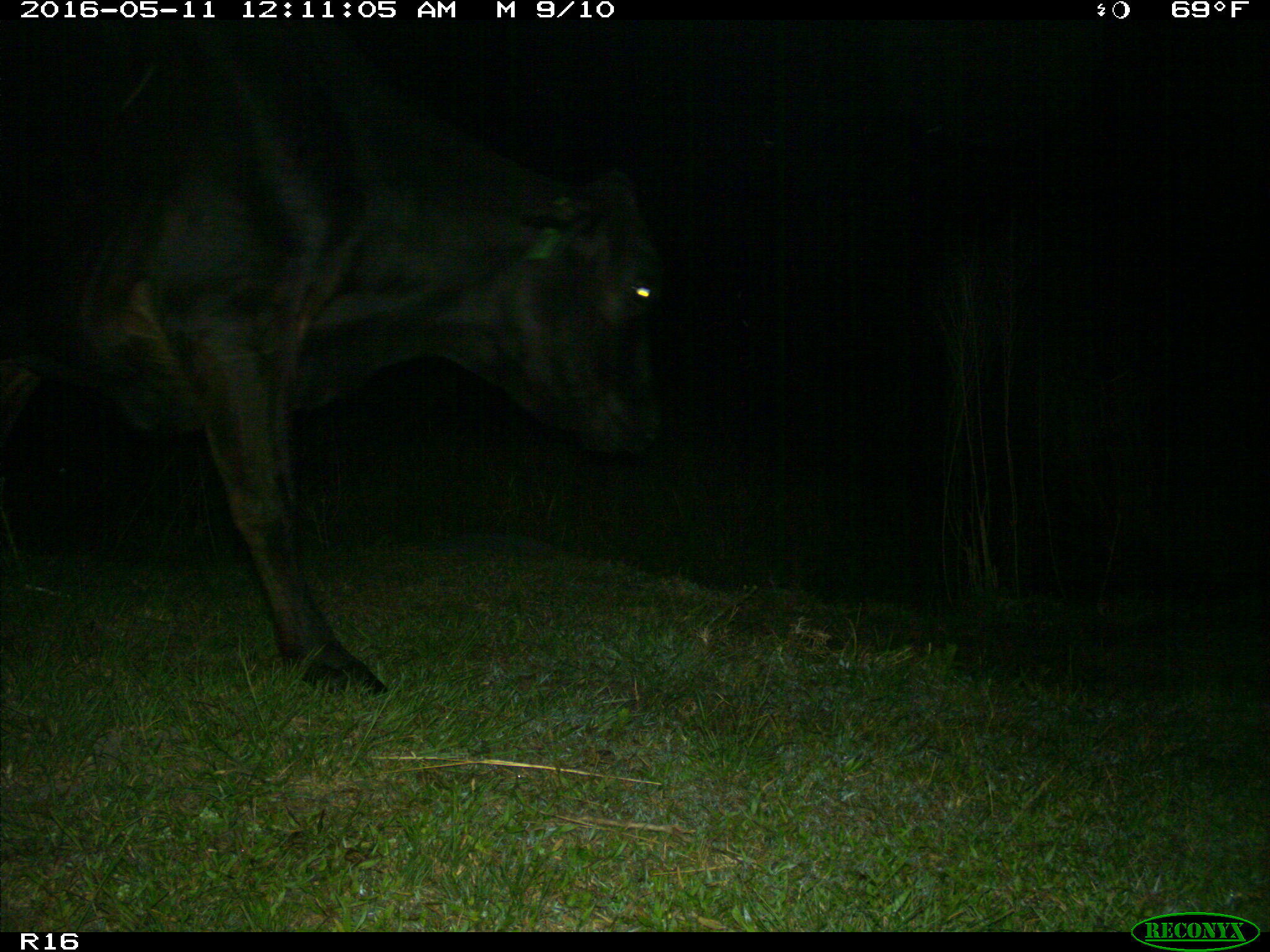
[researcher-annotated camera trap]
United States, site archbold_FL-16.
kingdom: Animalia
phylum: Chordata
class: Mammalia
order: Artiodactyla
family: Bovidae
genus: Bos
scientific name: Bos taurus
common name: domestic cow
Bos taurus (domestic cow).